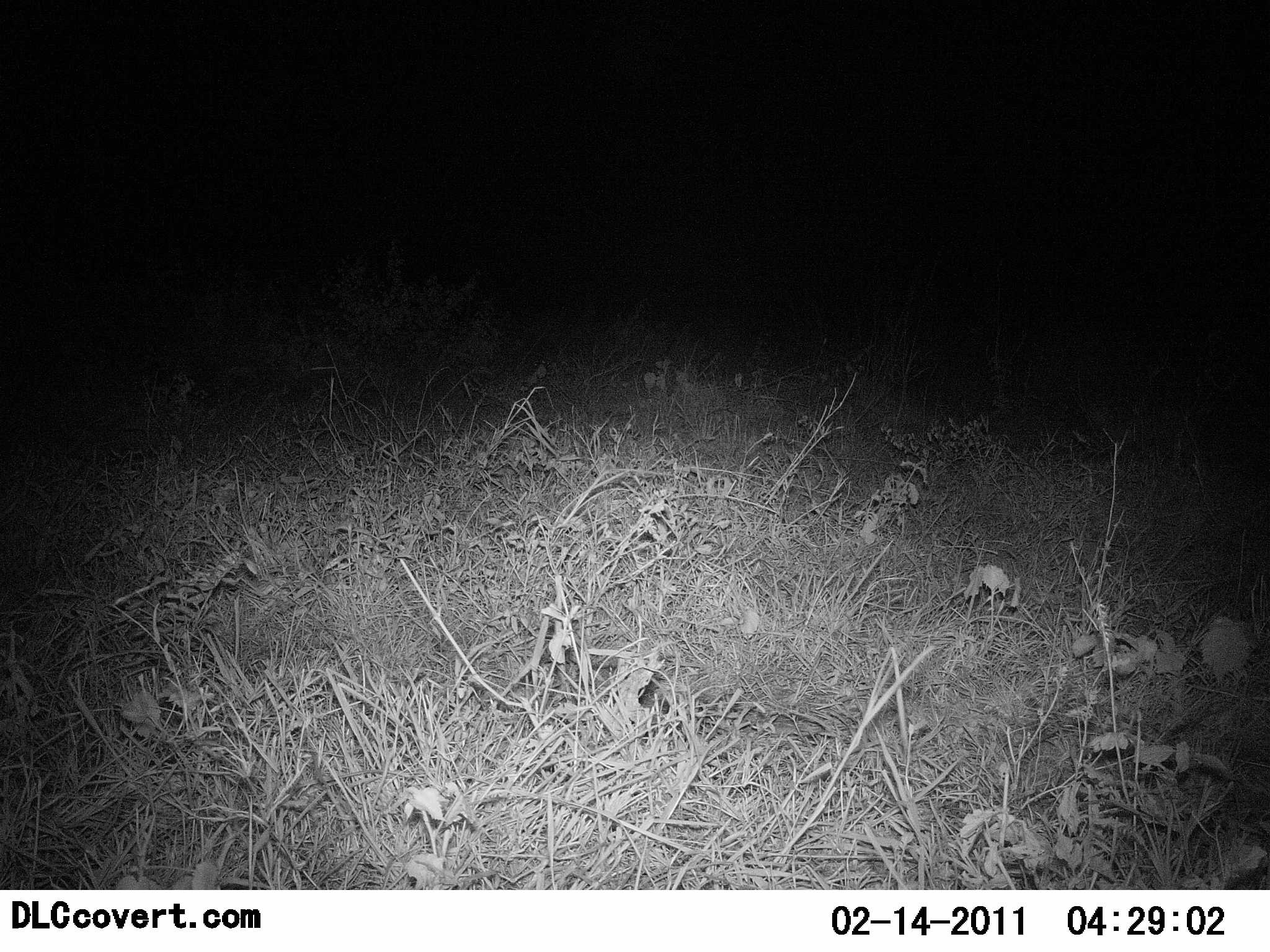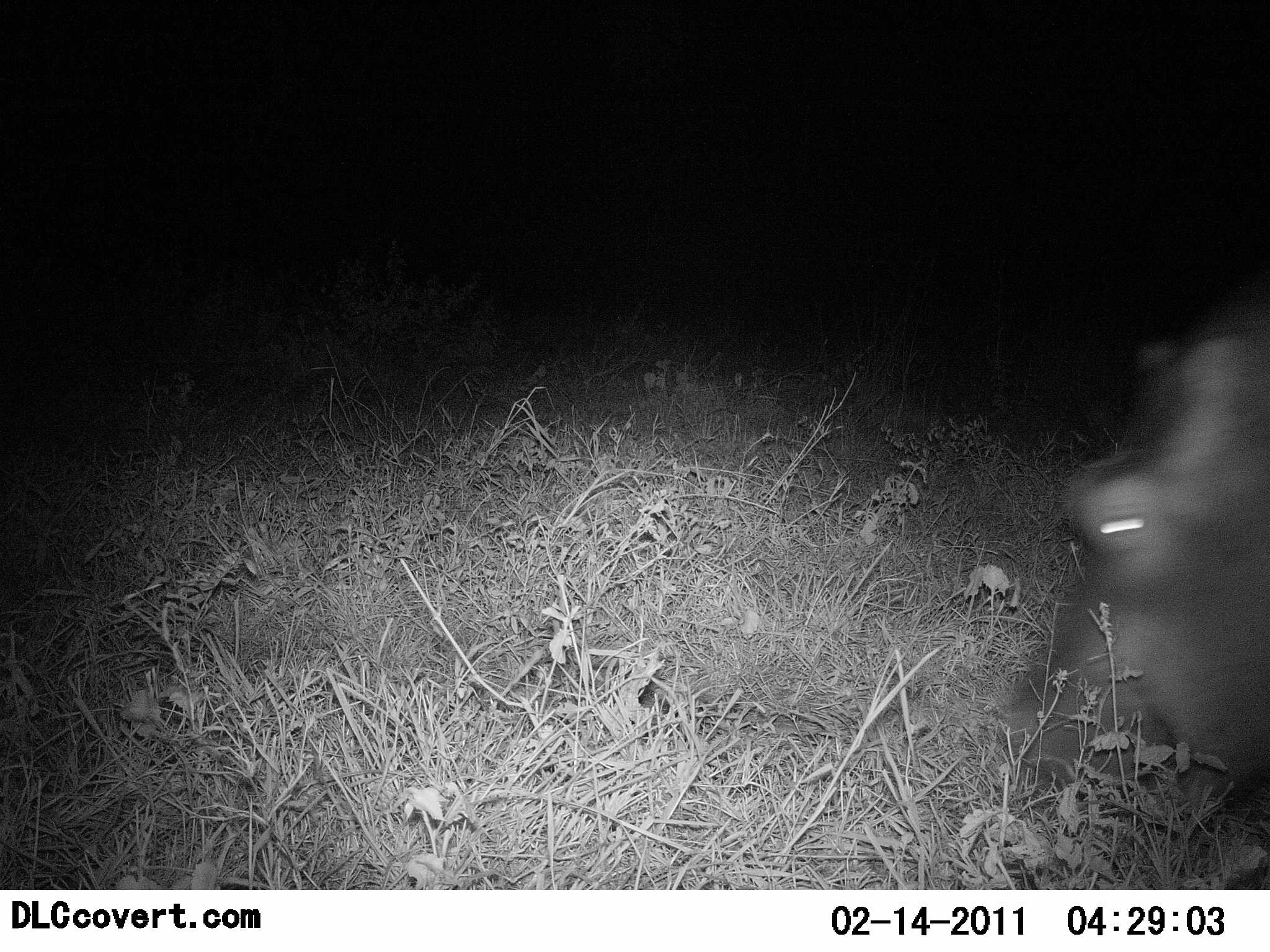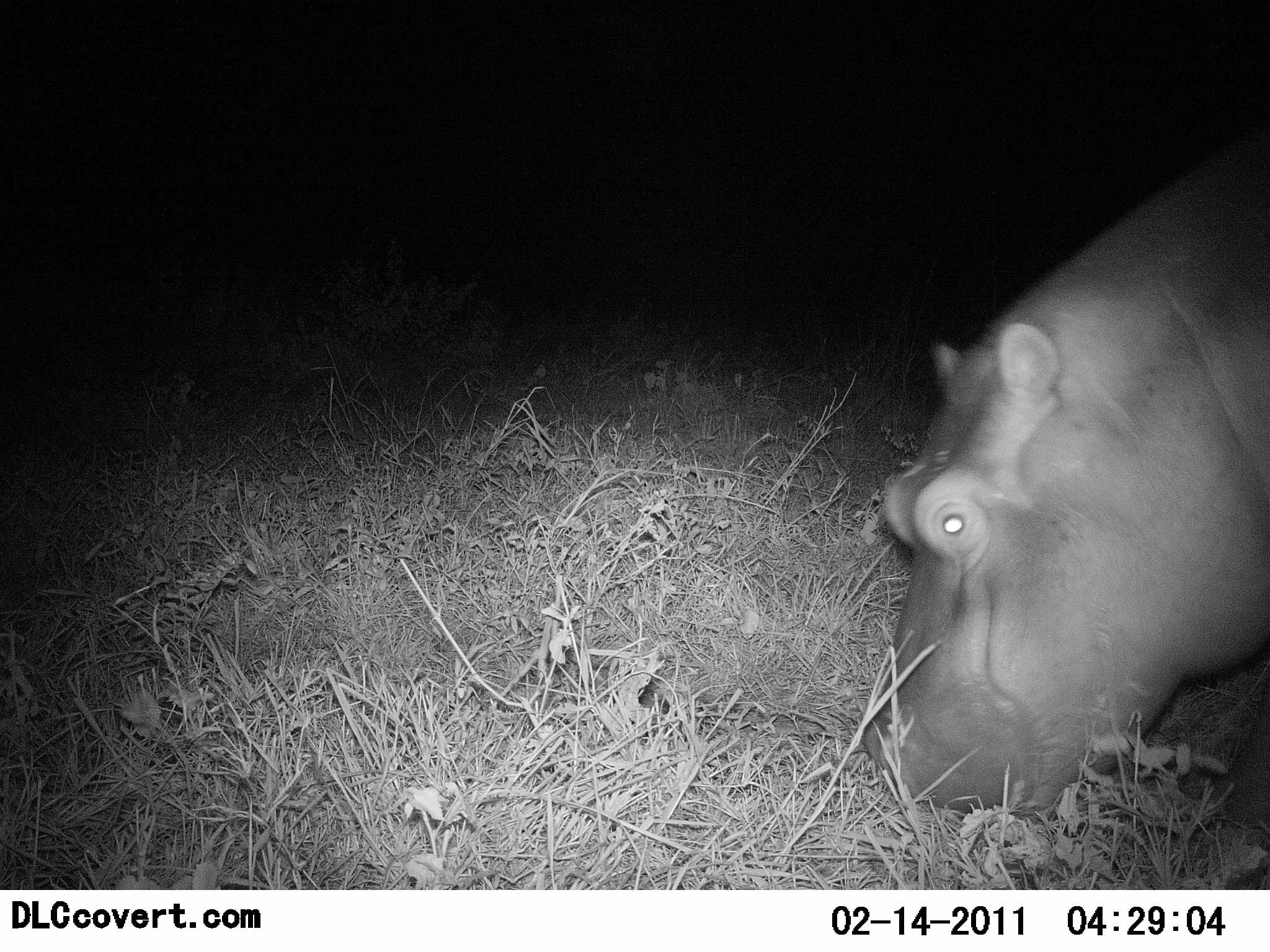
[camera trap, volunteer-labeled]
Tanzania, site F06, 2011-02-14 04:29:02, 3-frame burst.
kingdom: Animalia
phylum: Chordata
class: Mammalia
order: Artiodactyla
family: Hippopotamidae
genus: Hippopotamus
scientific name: Hippopotamus amphibius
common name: hippopotamus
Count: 1.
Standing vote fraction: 0%.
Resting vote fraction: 0%.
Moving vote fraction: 38%.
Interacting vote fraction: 0%.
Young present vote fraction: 0%.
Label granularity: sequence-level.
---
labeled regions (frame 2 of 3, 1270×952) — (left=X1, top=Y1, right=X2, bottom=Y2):
animal: (left=1010, top=260, right=1270, bottom=843)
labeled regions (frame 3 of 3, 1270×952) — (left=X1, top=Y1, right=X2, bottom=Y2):
animal: (left=862, top=123, right=1270, bottom=842)